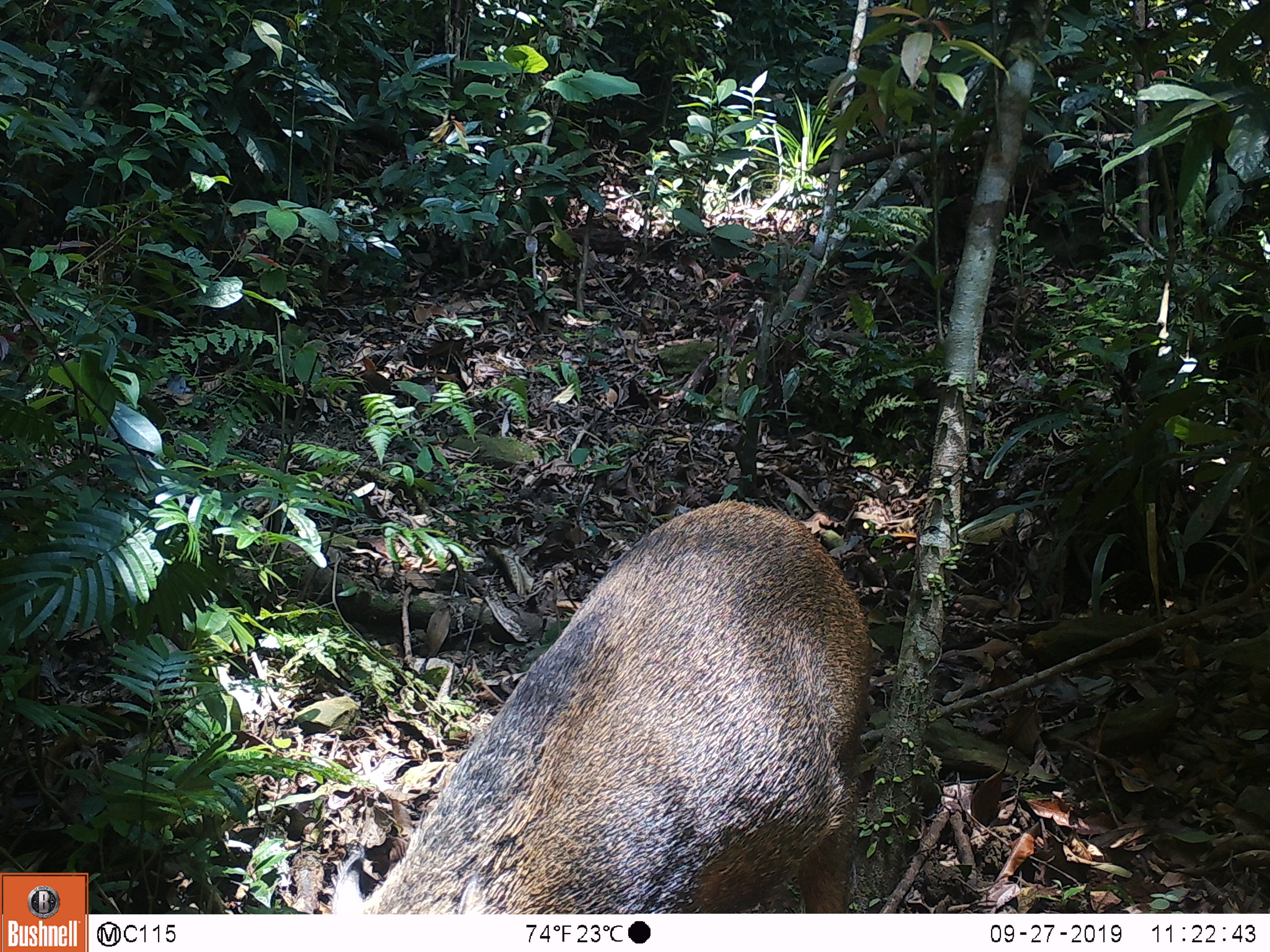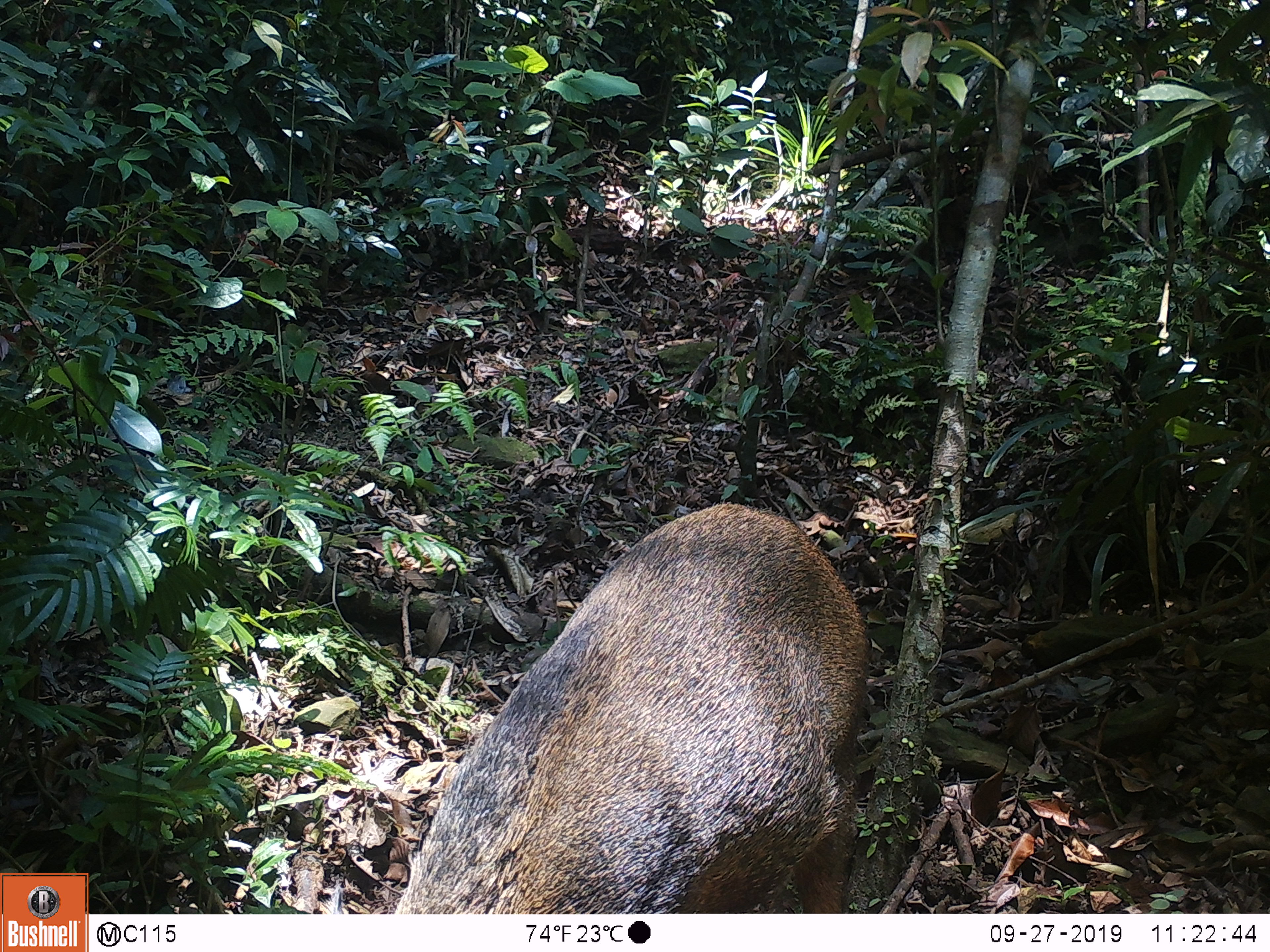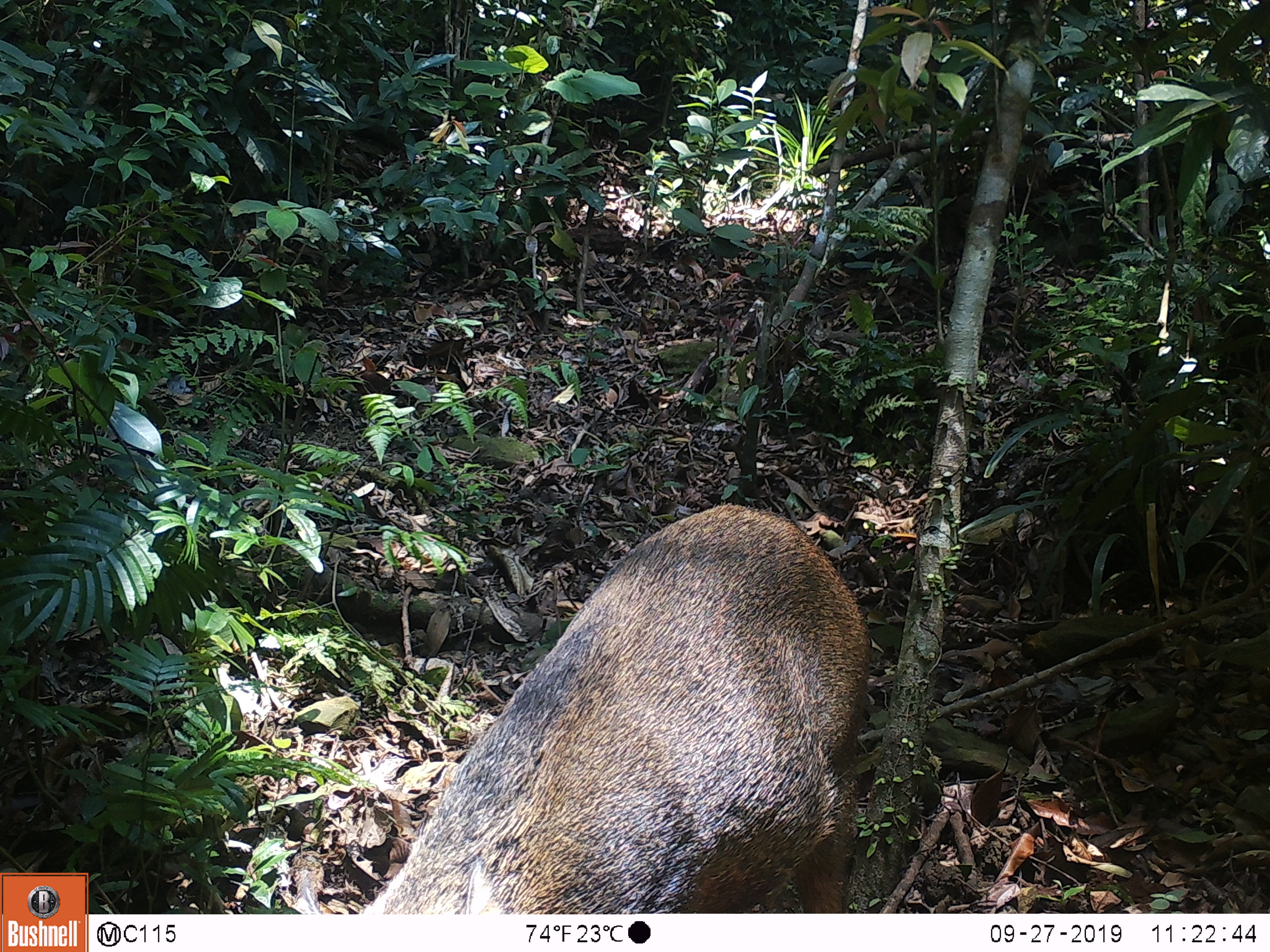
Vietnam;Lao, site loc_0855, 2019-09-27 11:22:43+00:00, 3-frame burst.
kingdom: Animalia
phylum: Chordata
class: Mammalia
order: Artiodactyla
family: Suidae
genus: Sus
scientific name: Sus scrofa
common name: eurasian wild pig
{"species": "eurasian wild pig (Sus scrofa)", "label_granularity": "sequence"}